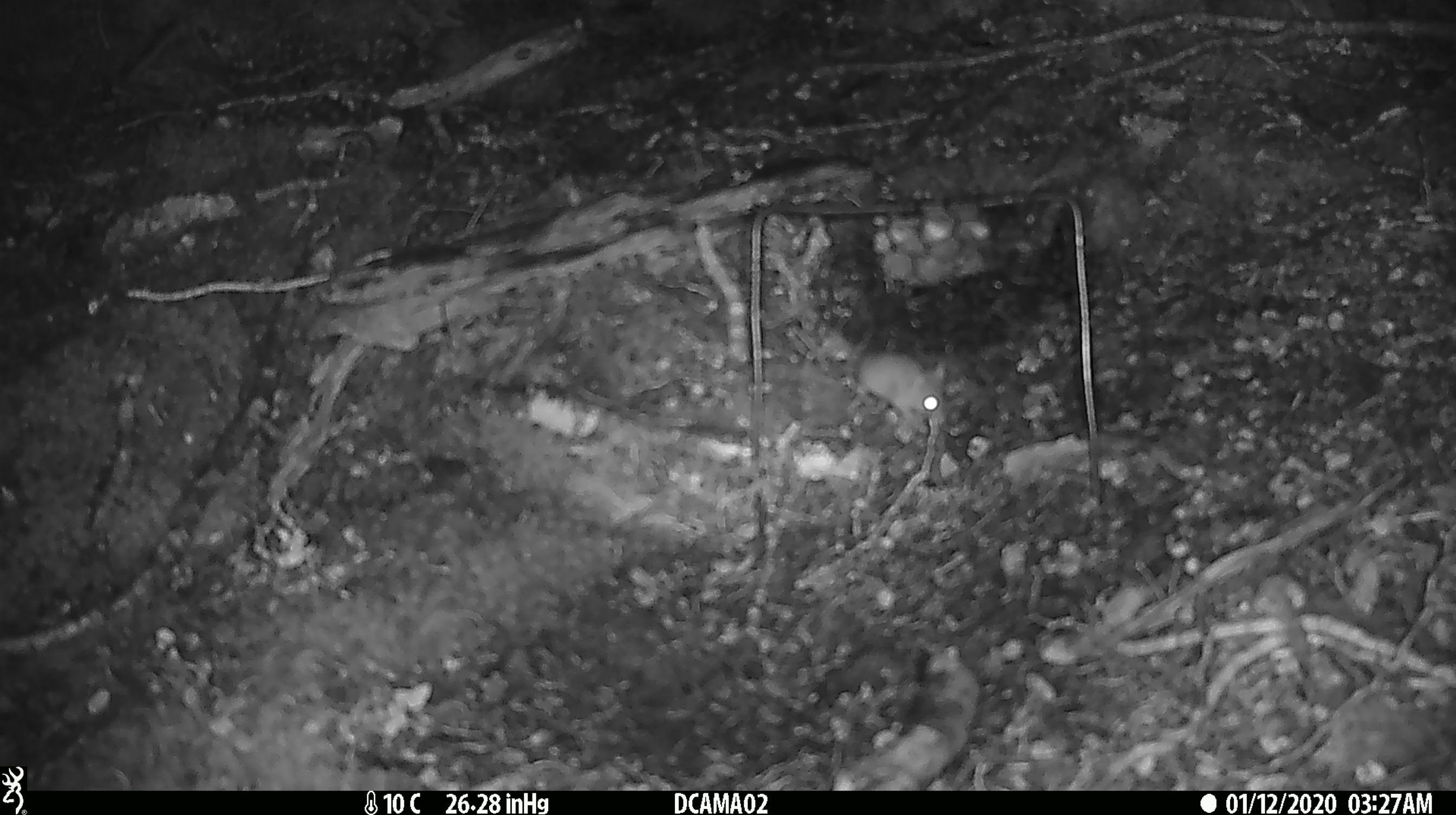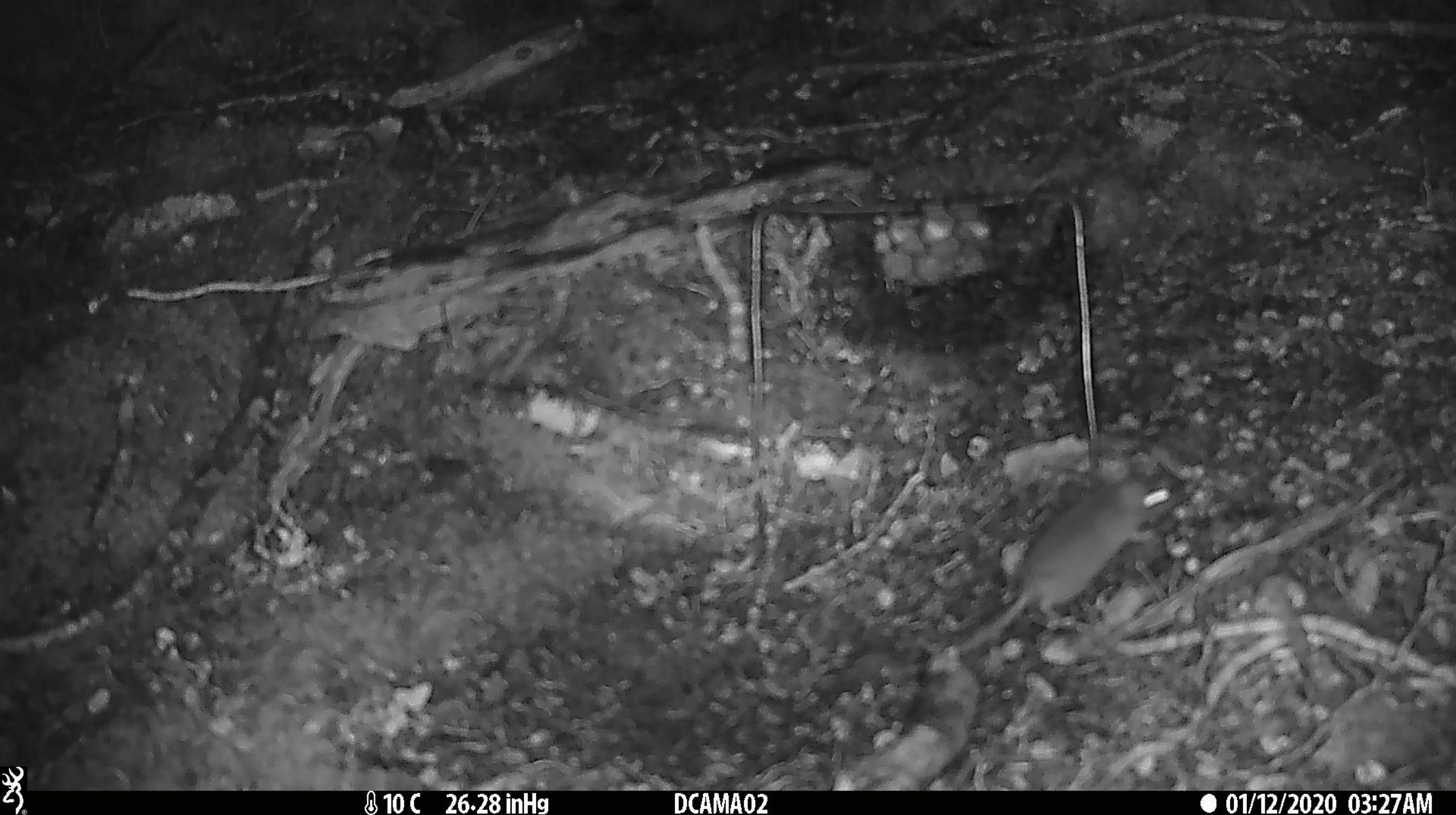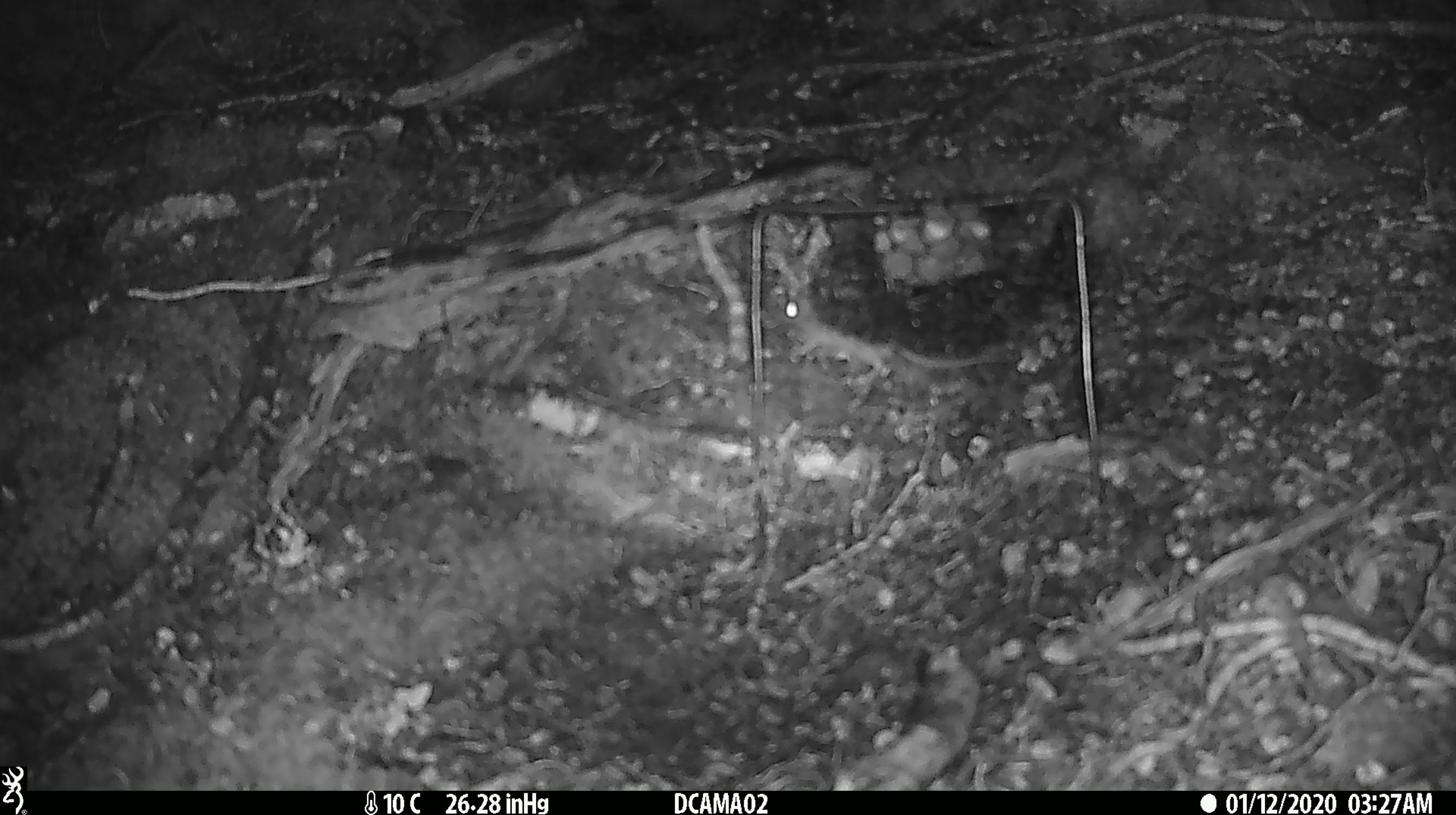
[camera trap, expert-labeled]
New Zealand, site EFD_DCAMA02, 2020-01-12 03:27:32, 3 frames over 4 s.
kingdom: Animalia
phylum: Chordata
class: Mammalia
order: Rodentia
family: Muridae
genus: Mus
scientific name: Mus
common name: mouse